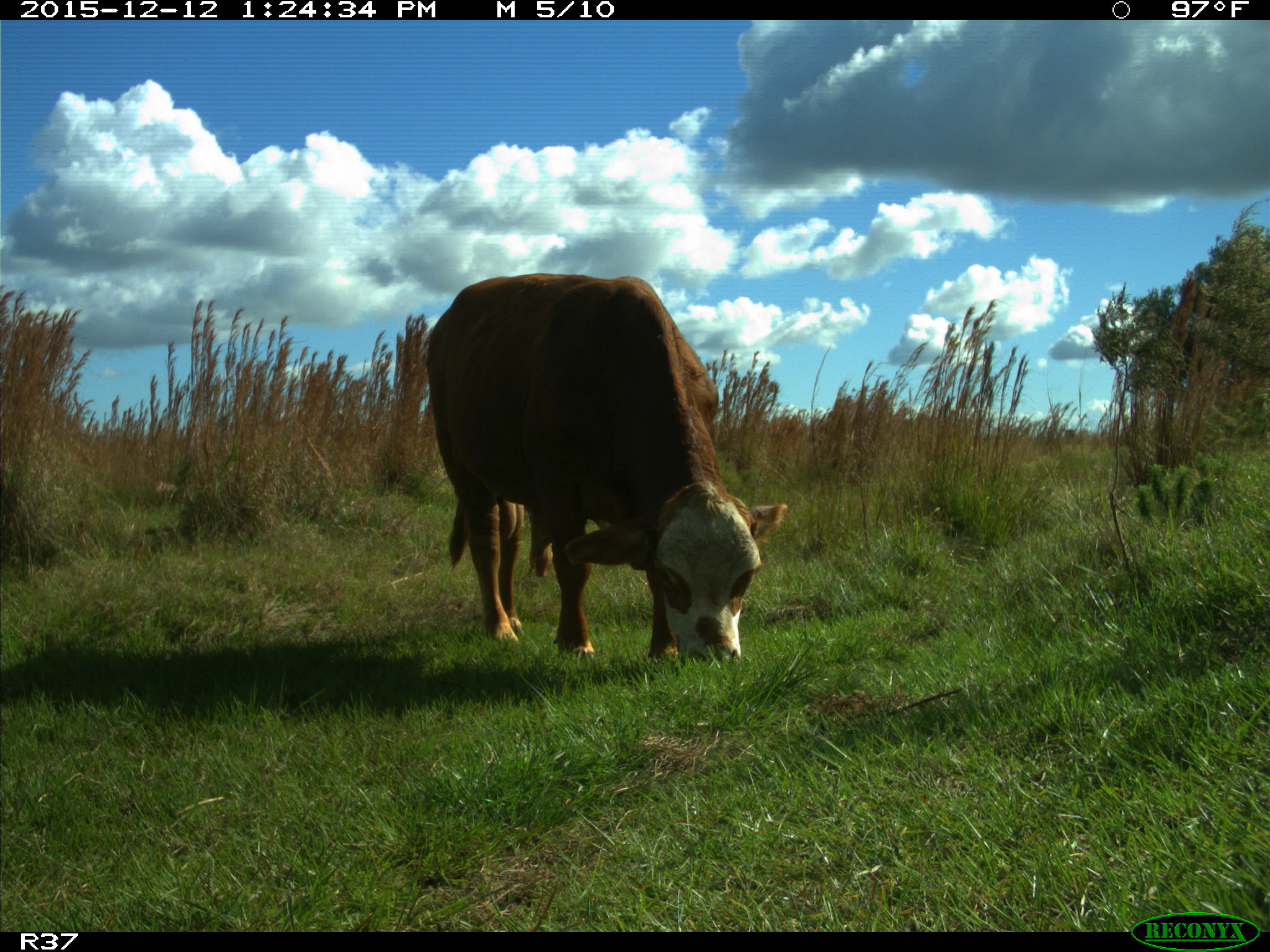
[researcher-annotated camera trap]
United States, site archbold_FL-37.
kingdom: Animalia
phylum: Chordata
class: Mammalia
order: Artiodactyla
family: Bovidae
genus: Bos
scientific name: Bos taurus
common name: domestic cow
Bos taurus (domestic cow).